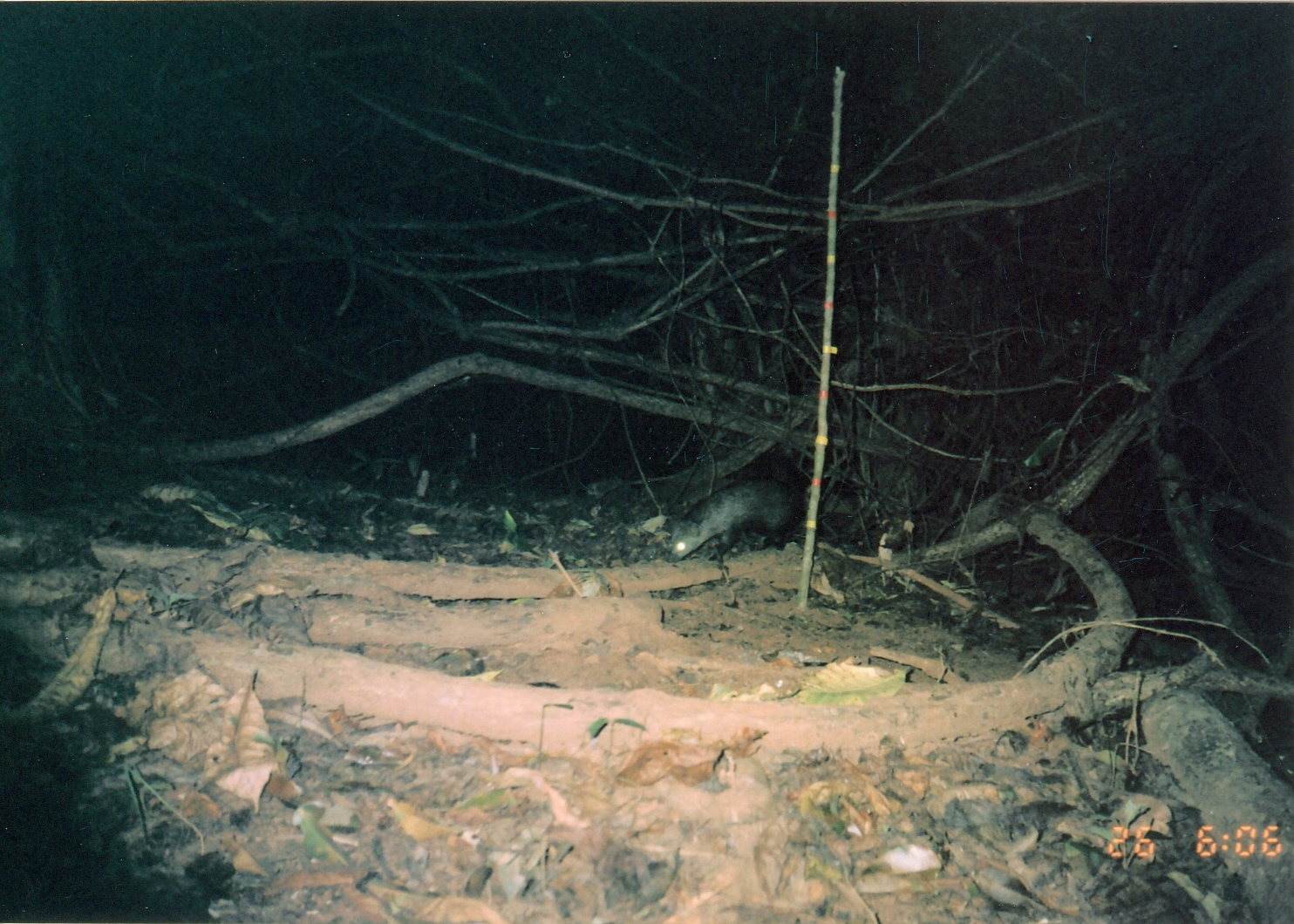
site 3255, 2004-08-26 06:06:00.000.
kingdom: Animalia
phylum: Chordata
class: Mammalia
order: Carnivora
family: Herpestidae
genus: Bdeogale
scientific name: Bdeogale crassicauda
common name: bushy-tailed mongoose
Bdeogale crassicauda (bushy-tailed mongoose), count 1.